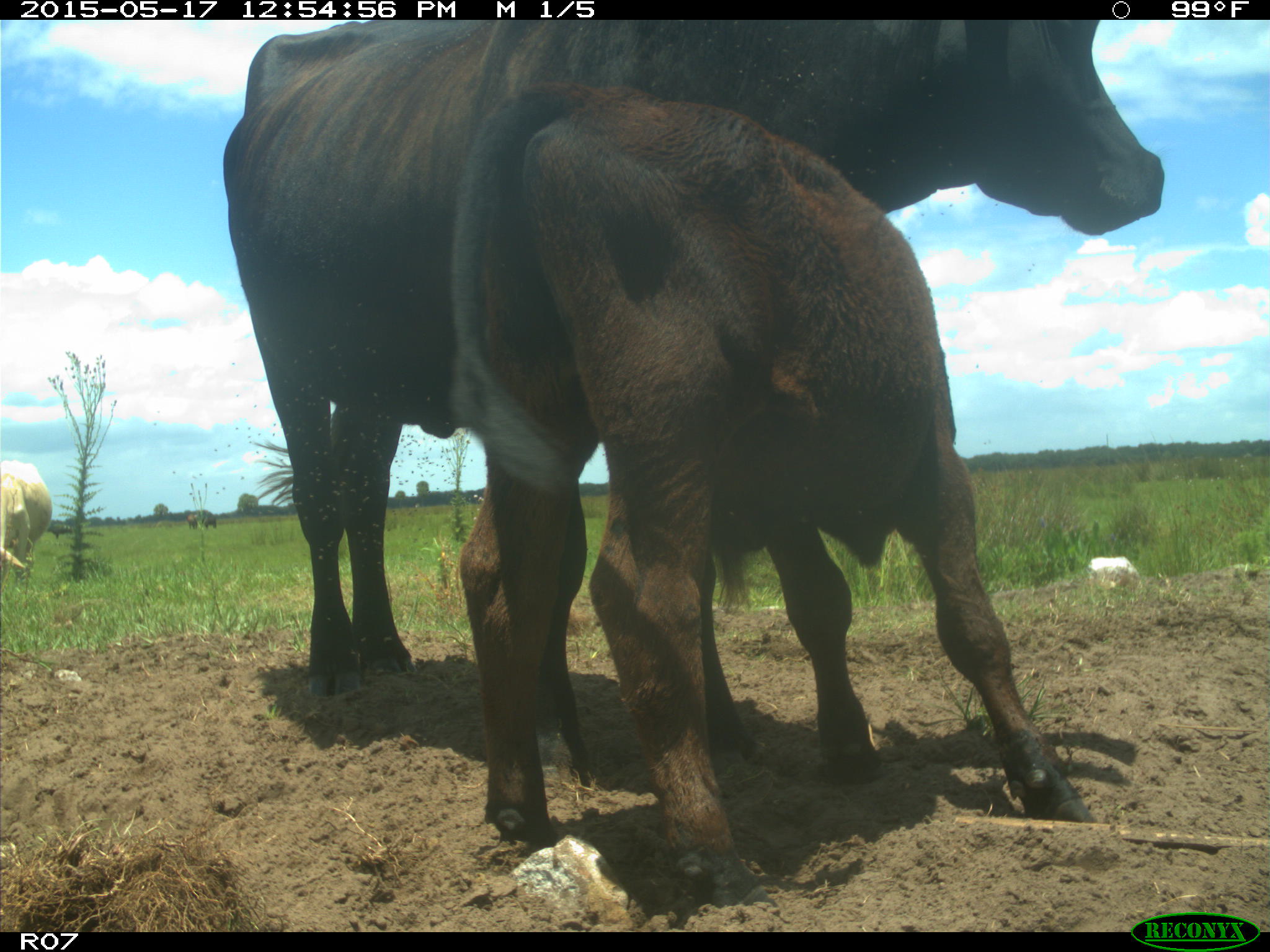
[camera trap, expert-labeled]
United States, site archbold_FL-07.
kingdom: Animalia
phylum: Chordata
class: Mammalia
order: Artiodactyla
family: Bovidae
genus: Bos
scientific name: Bos taurus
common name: domestic cow